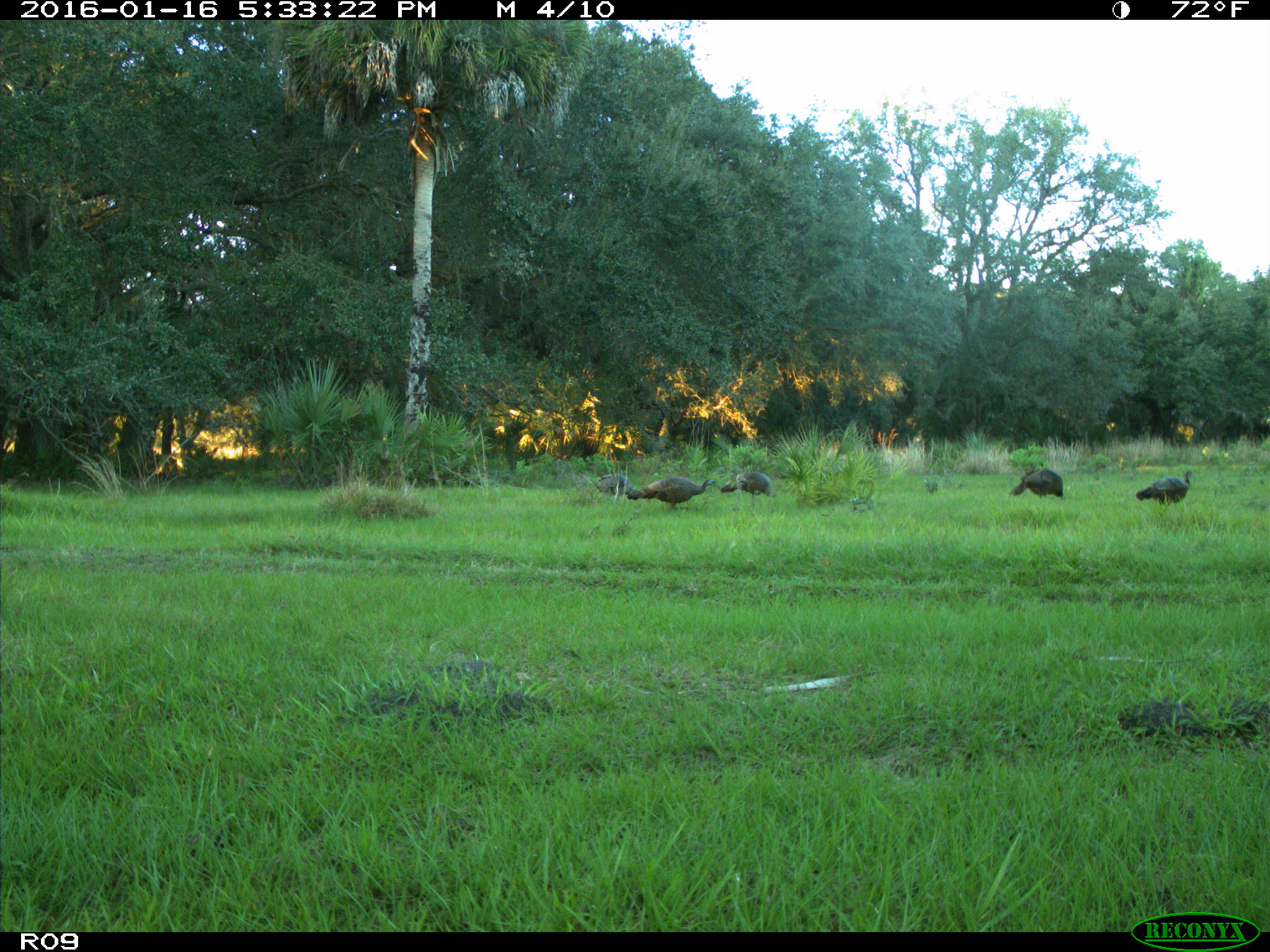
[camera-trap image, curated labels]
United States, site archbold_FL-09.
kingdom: Animalia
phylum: Chordata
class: Aves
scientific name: Aves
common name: birds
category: unidentified bird